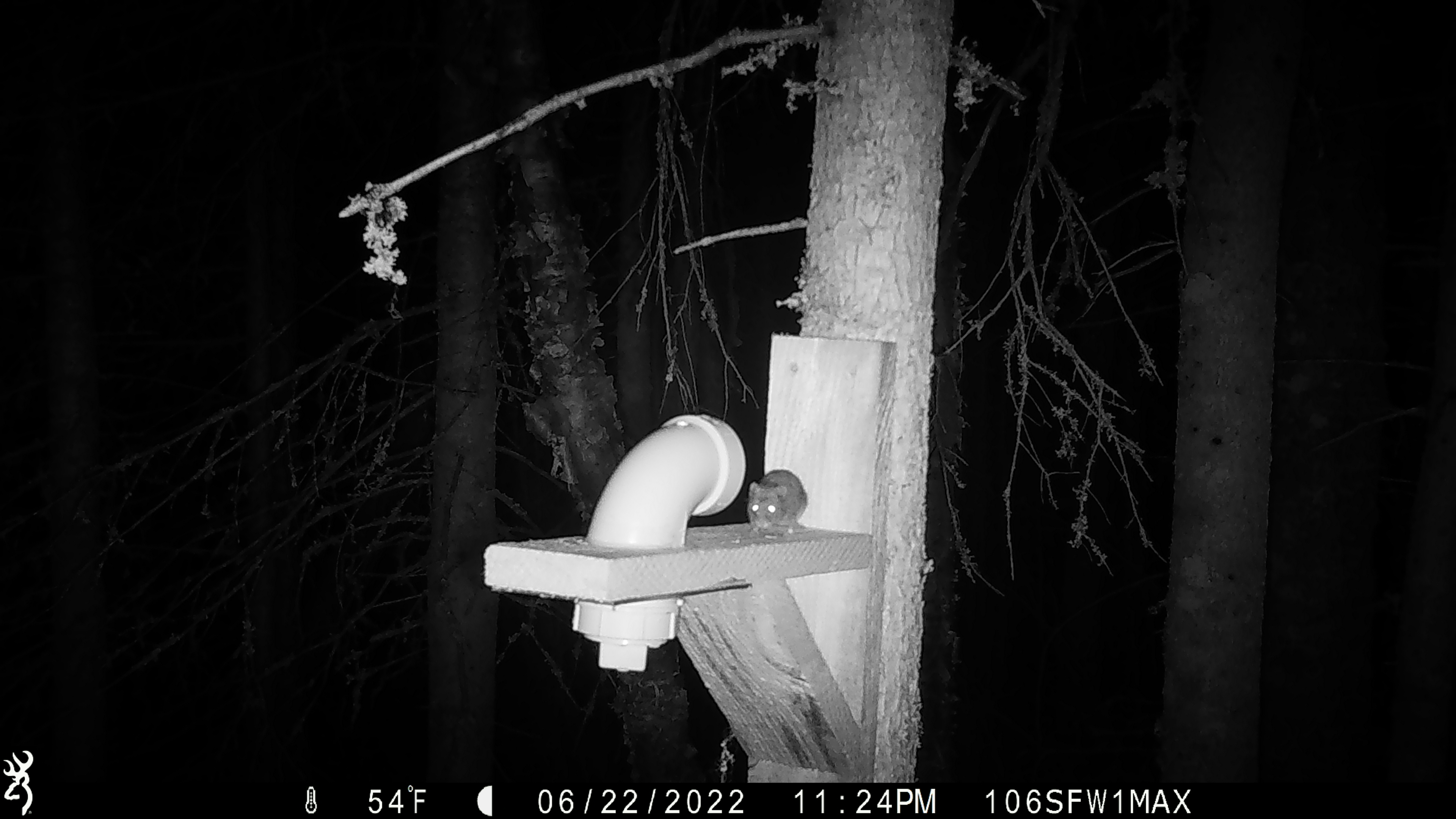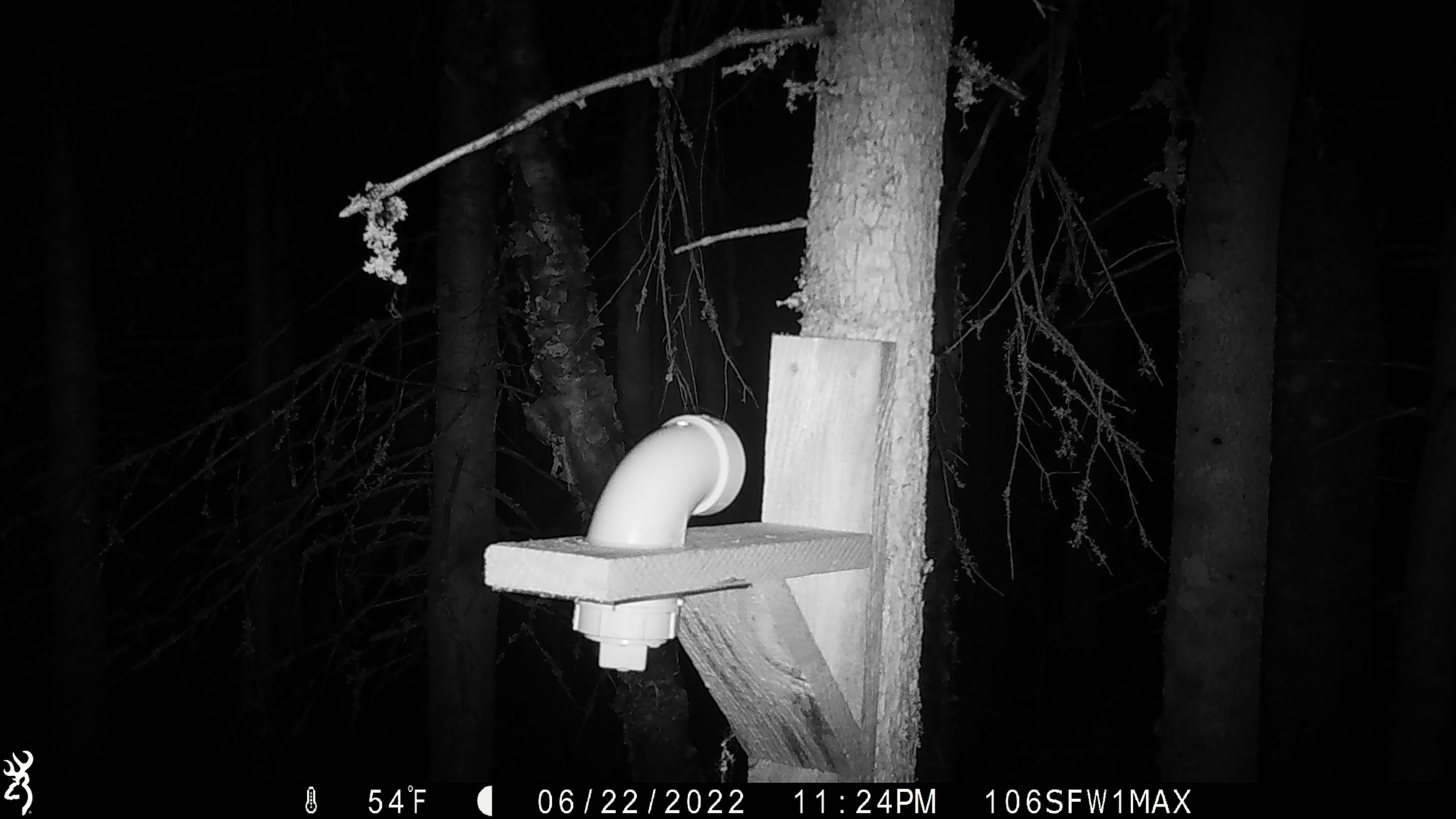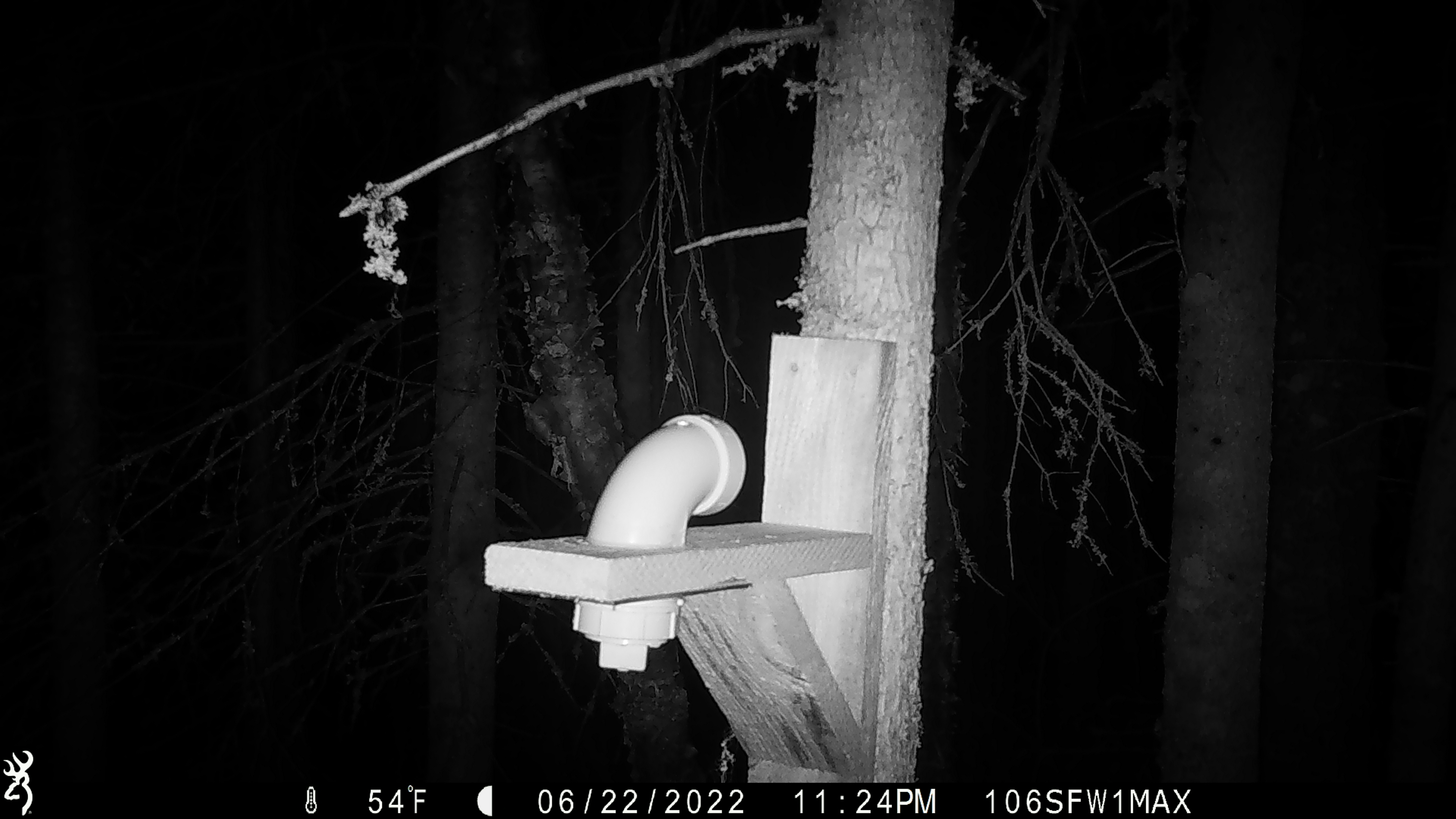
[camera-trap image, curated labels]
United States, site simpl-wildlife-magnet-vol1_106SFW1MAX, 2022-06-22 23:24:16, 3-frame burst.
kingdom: Animalia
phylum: Chordata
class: Mammalia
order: Rodentia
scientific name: Rodentia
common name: mouse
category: mouse sp.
Mouse sp. (mouse) (Rodentia).